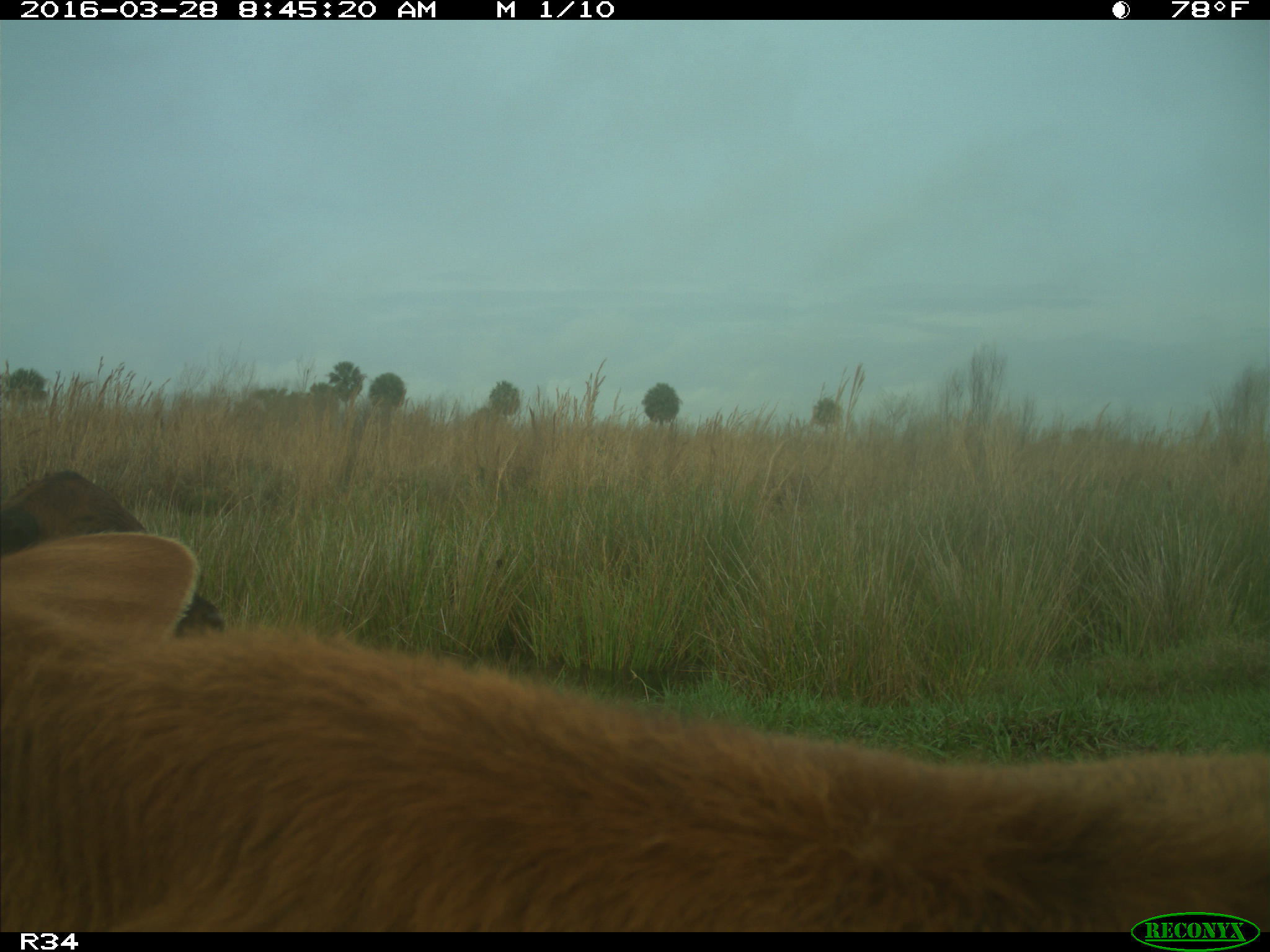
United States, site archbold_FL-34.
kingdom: Animalia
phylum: Chordata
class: Mammalia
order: Artiodactyla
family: Bovidae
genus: Bos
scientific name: Bos taurus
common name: domestic cow